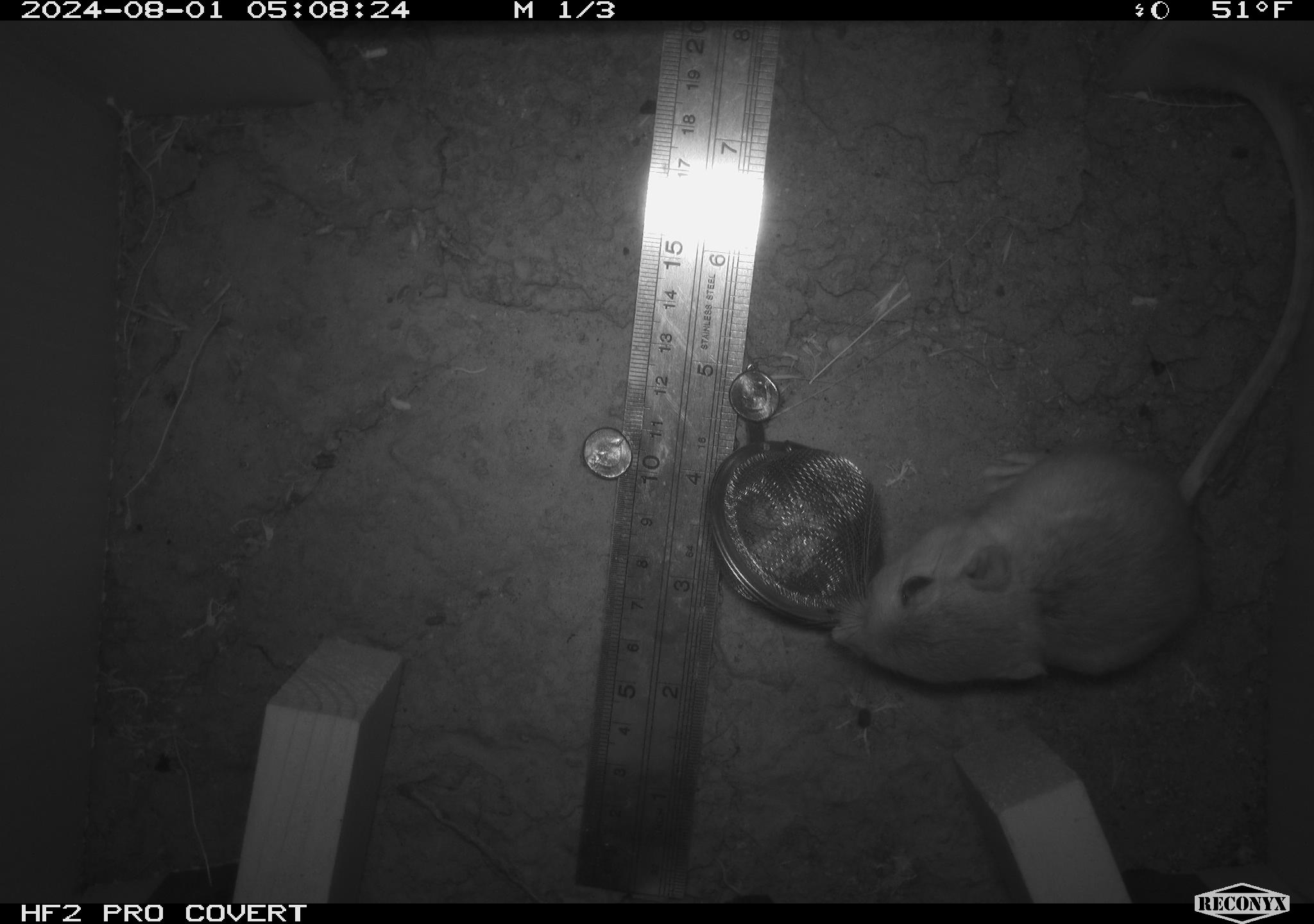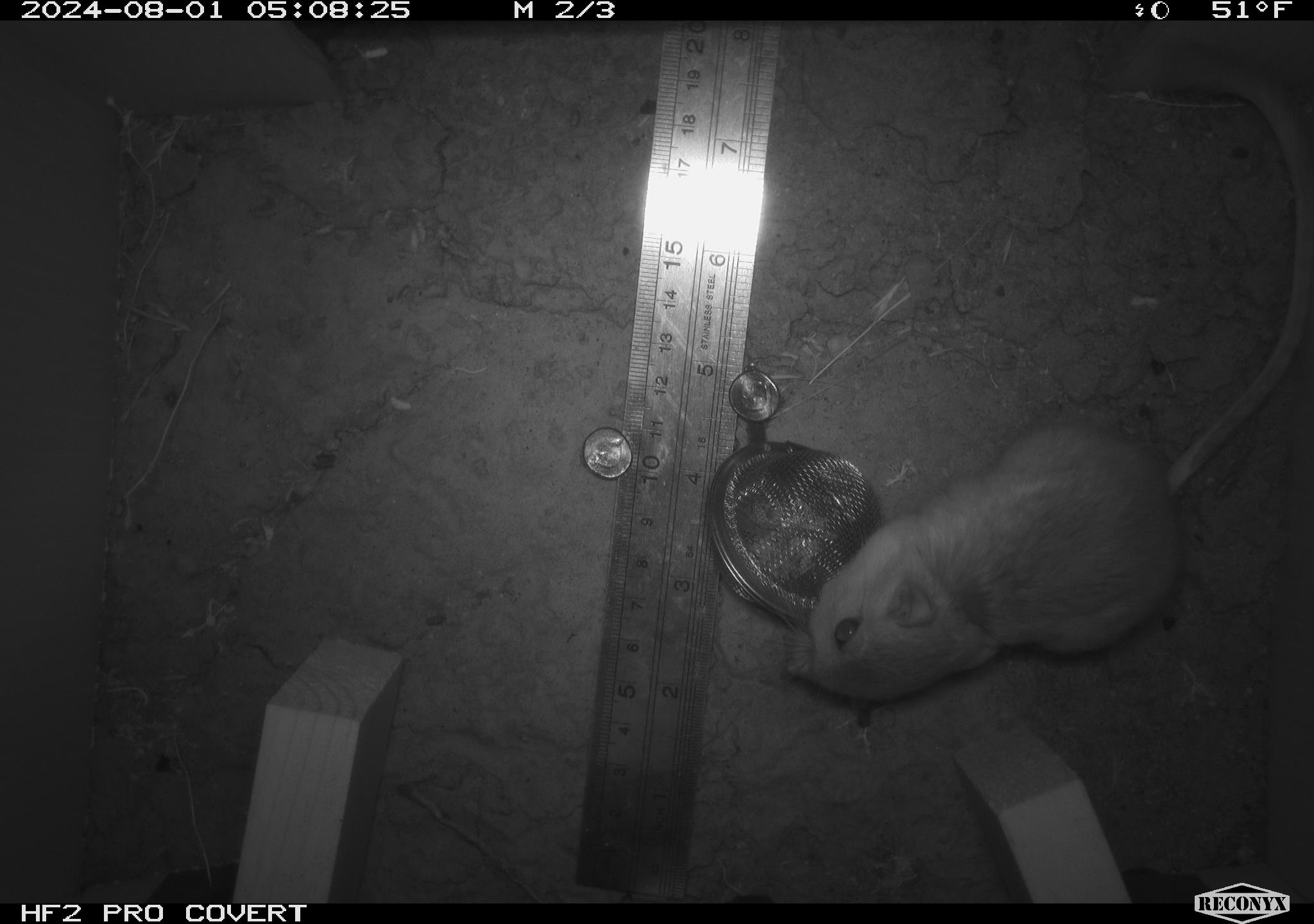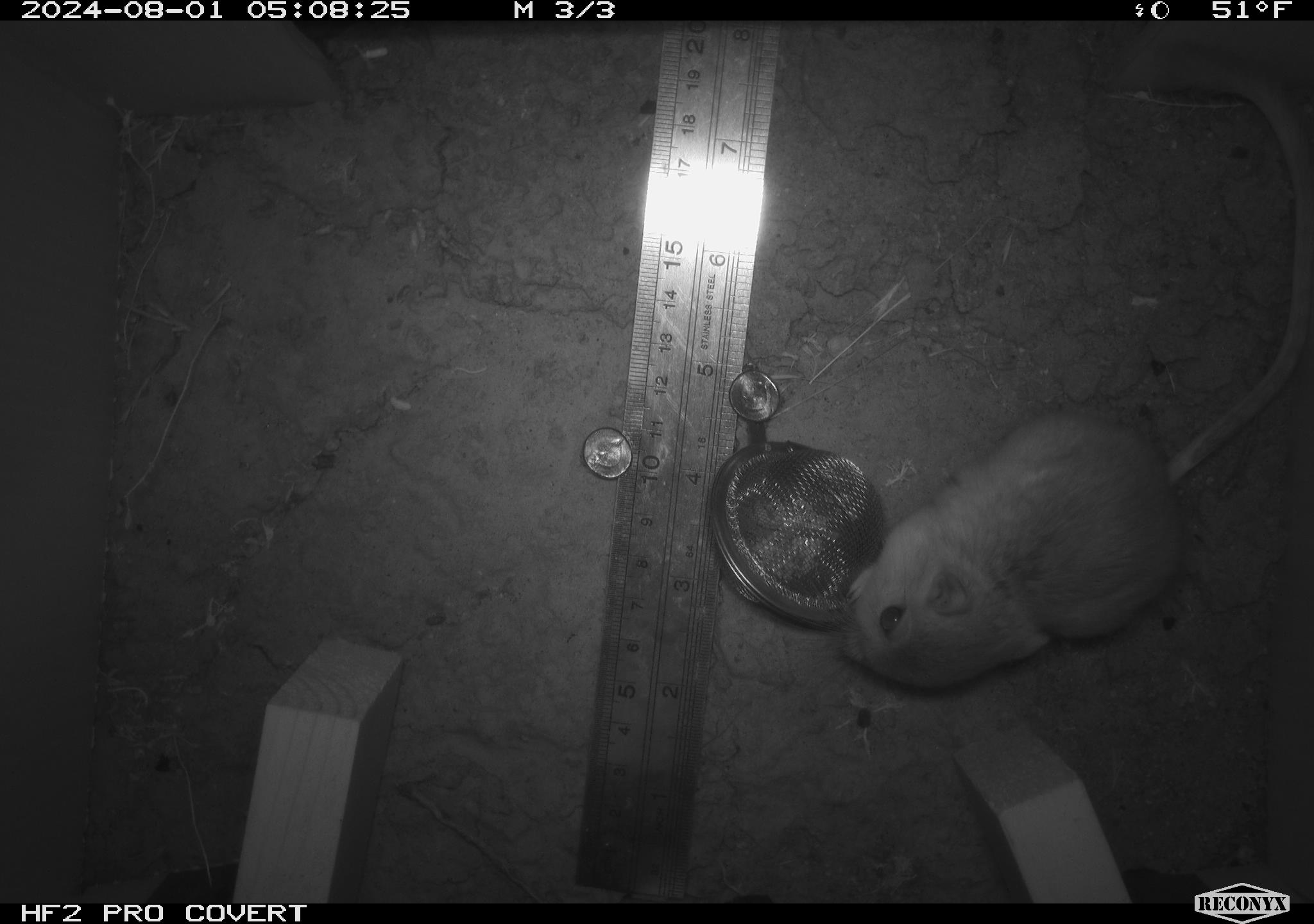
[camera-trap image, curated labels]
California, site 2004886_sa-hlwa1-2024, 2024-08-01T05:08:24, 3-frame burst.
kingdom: Animalia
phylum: Chordata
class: Mammalia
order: Rodentia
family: Heteromyidae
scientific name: Heteromyidae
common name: kangaroo rats and pocket mice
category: heteromyidae family